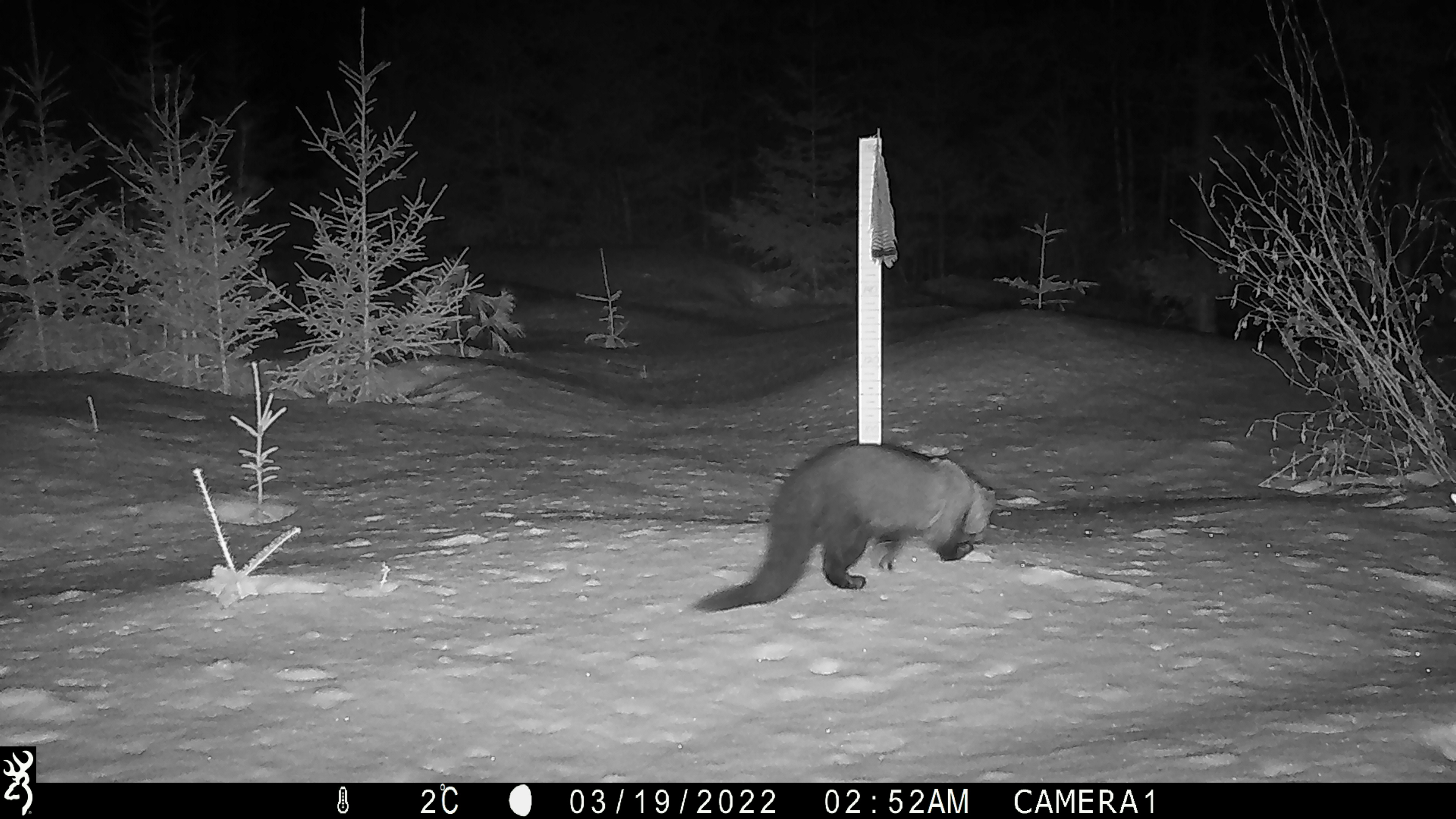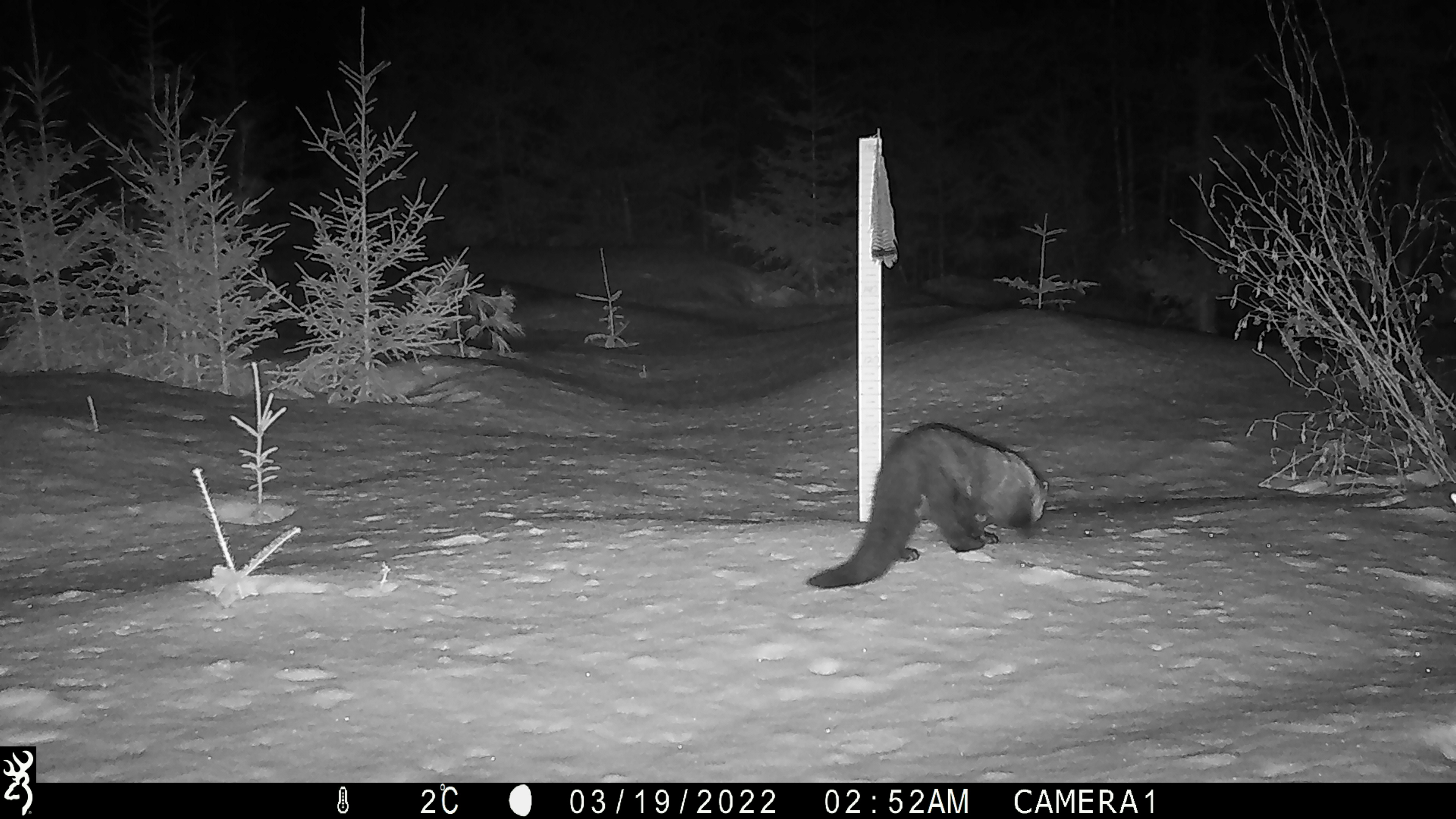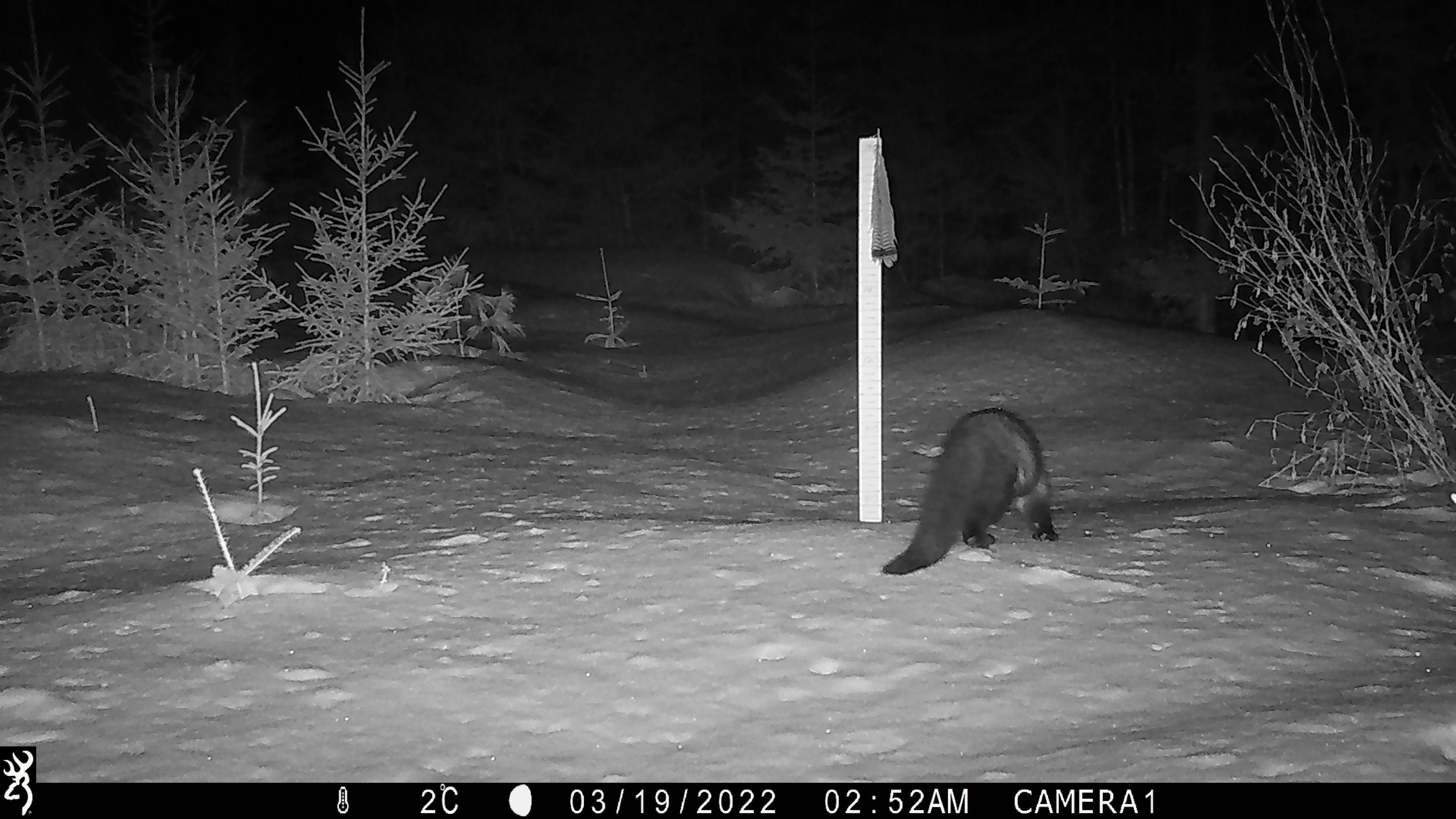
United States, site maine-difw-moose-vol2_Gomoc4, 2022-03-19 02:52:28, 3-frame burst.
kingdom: Animalia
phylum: Chordata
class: Mammalia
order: Carnivora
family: Mustelidae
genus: Pekania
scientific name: Pekania pennanti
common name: fisher